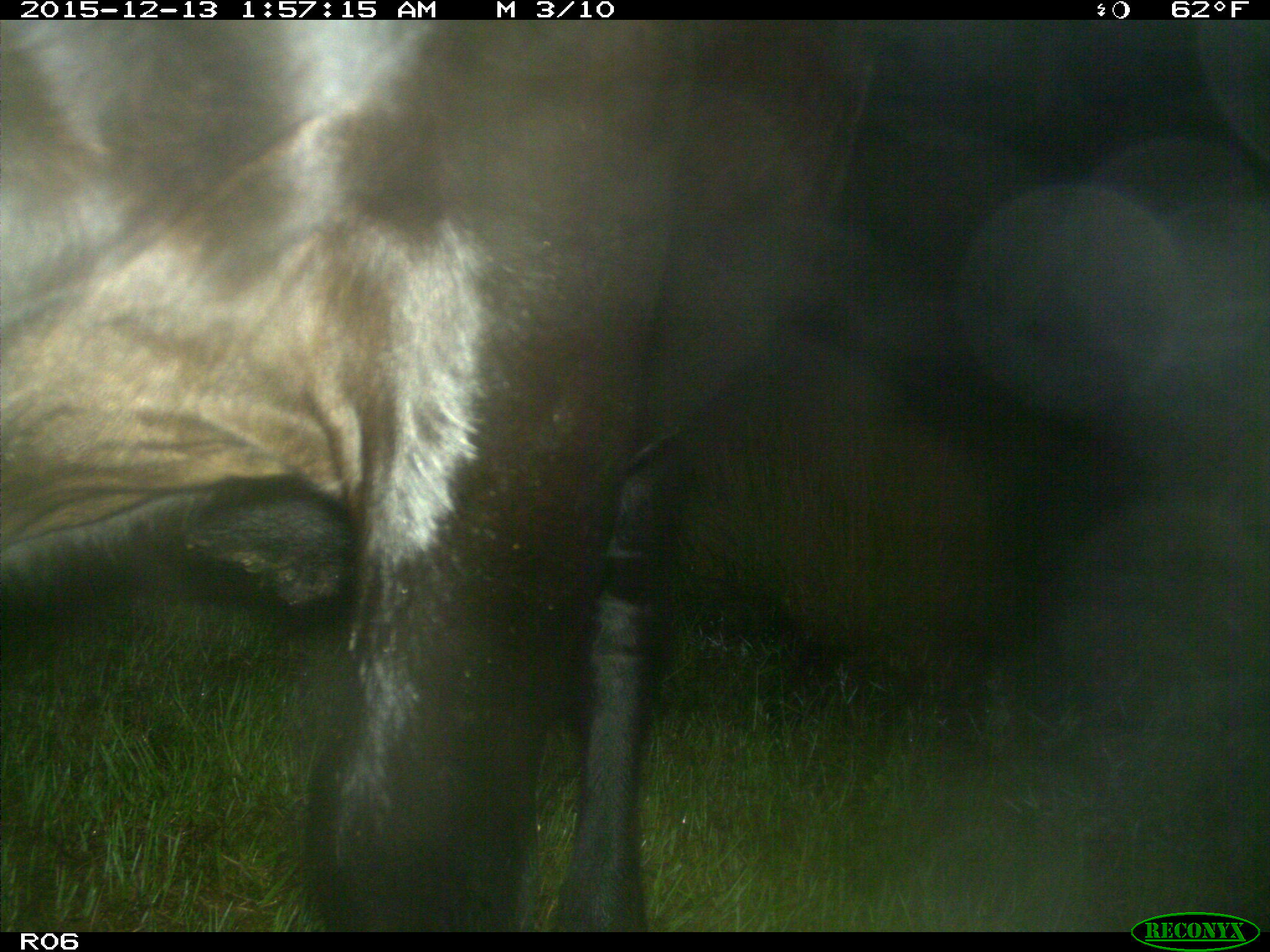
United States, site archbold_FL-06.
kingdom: Animalia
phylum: Chordata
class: Mammalia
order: Artiodactyla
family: Bovidae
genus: Bos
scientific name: Bos taurus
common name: domestic cow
Bos taurus (domestic cow).